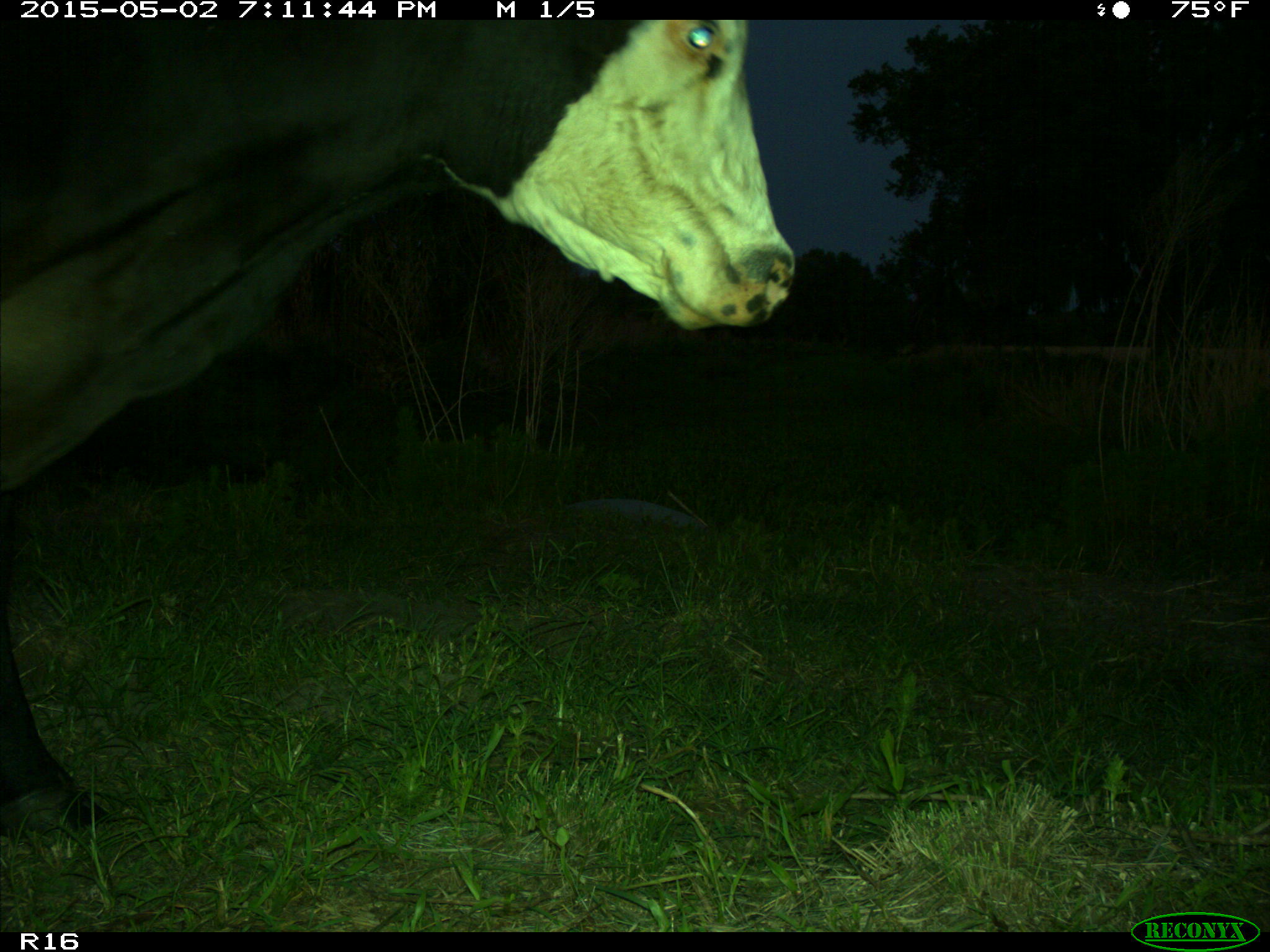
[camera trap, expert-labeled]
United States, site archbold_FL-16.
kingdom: Animalia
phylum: Chordata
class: Mammalia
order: Artiodactyla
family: Bovidae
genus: Bos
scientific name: Bos taurus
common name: domestic cow